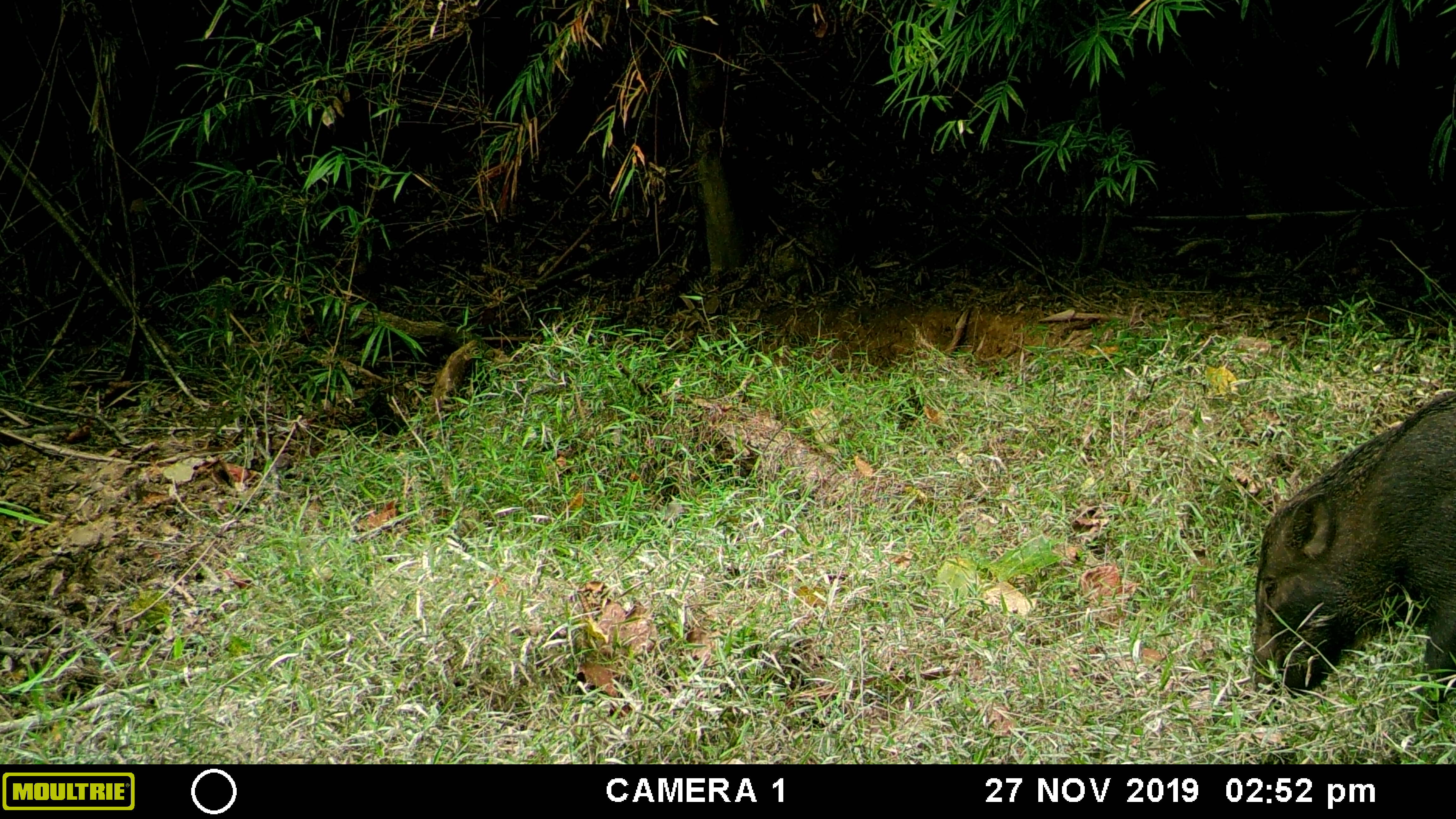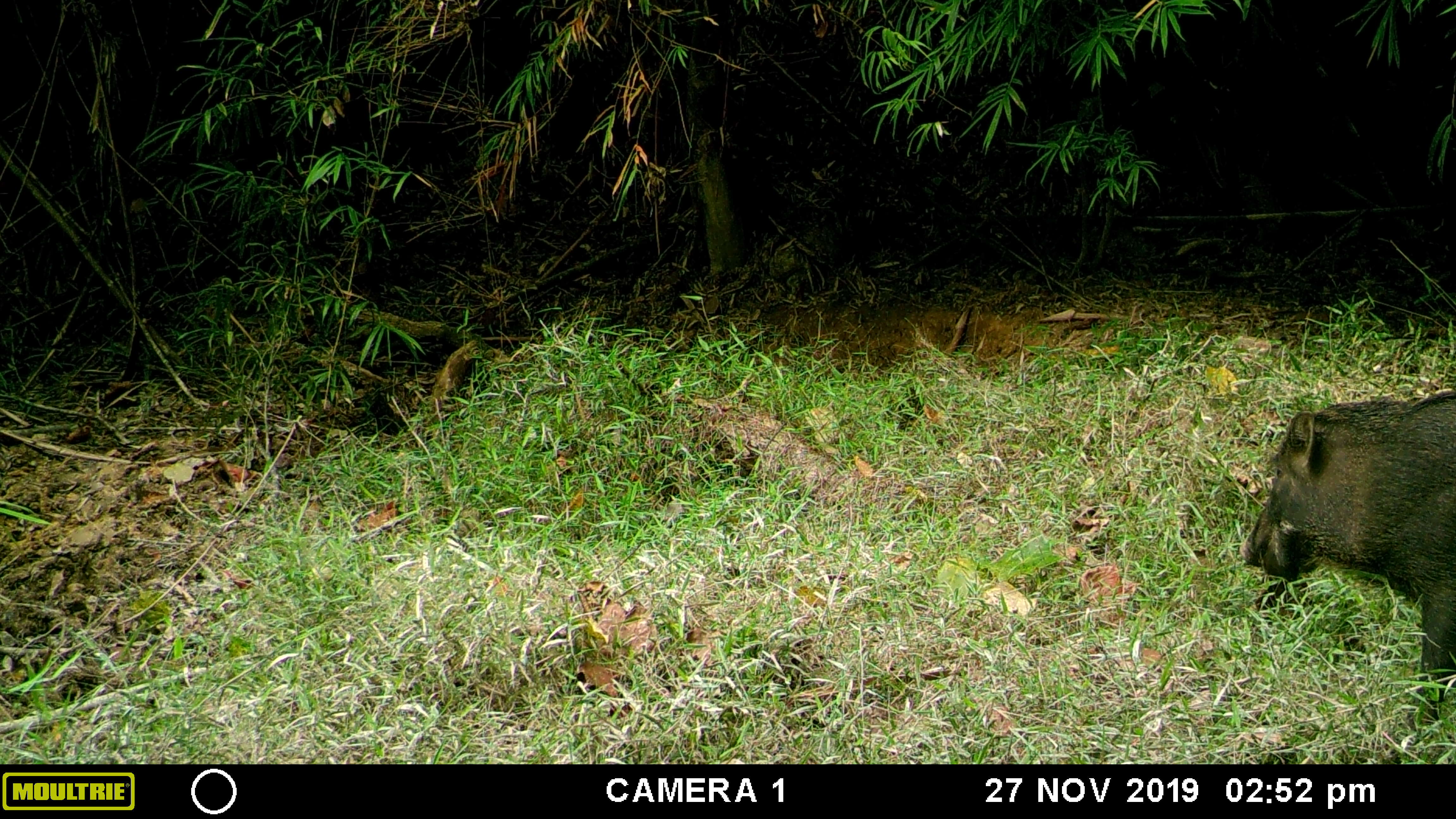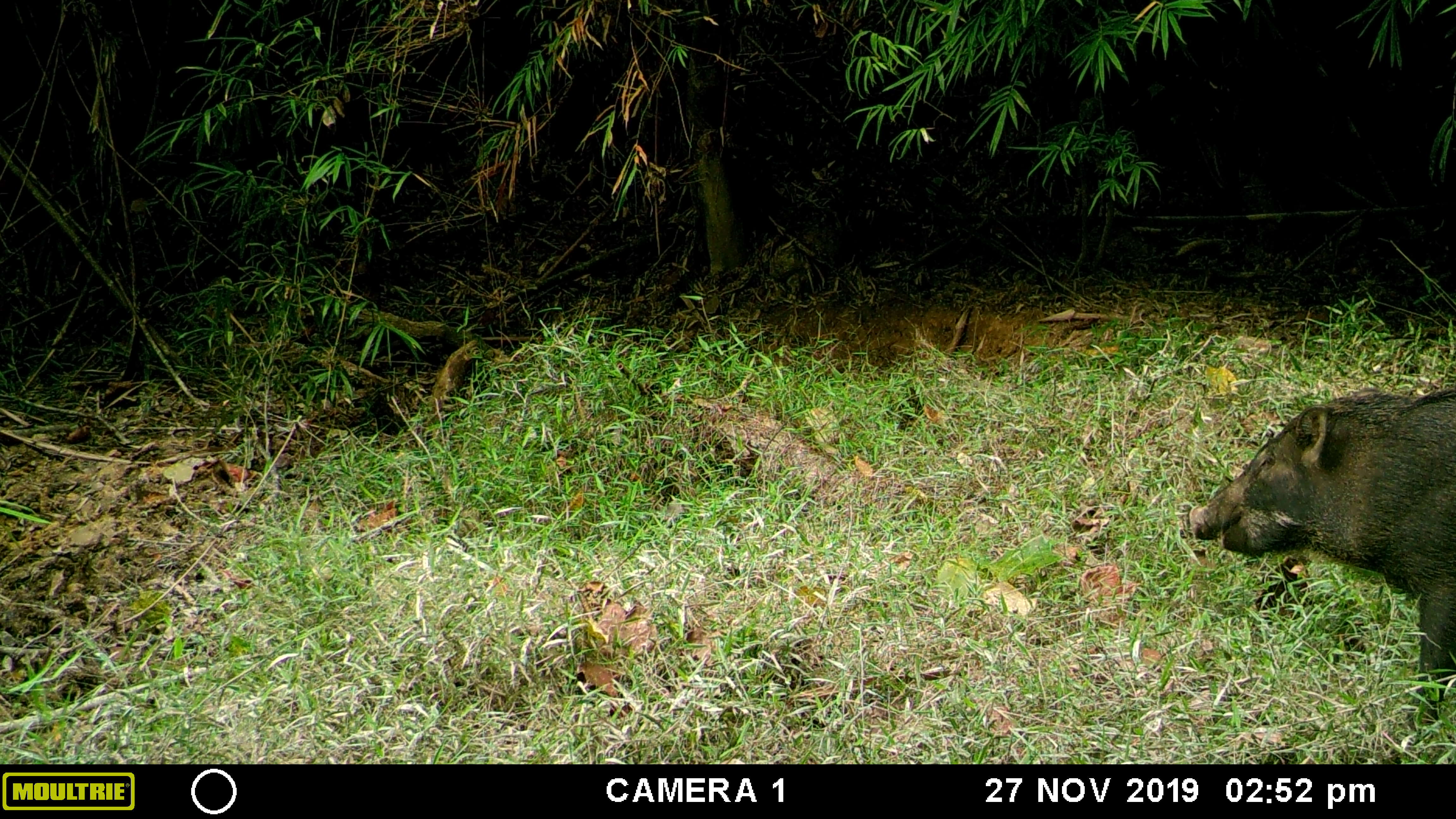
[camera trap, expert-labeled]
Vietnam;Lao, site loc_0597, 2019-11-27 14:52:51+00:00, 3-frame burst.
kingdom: Animalia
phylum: Chordata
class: Mammalia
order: Artiodactyla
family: Suidae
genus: Sus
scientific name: Sus scrofa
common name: eurasian wild pig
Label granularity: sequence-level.